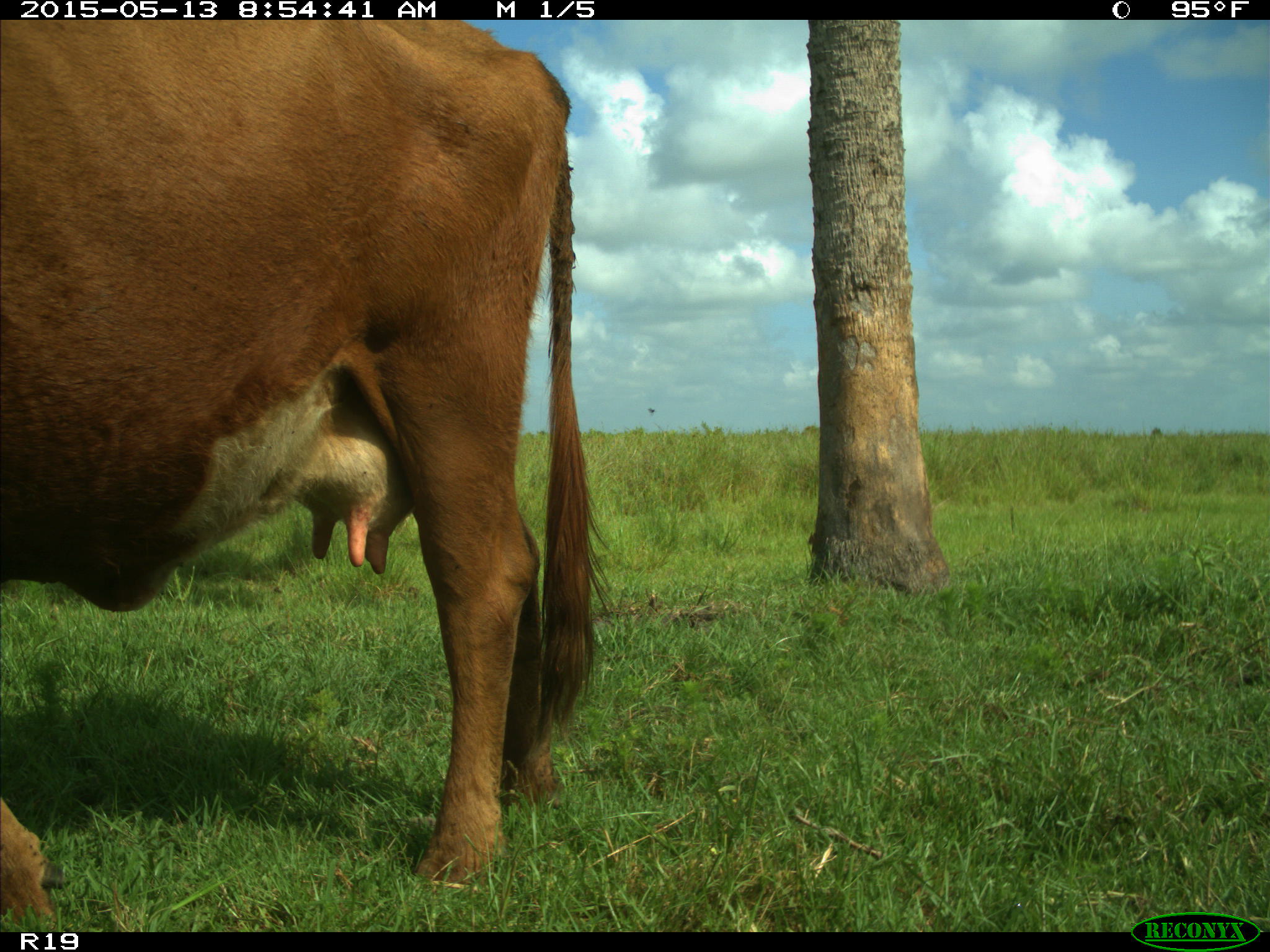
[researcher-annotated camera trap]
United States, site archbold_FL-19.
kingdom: Animalia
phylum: Chordata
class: Mammalia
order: Artiodactyla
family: Bovidae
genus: Bos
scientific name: Bos taurus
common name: domestic cow